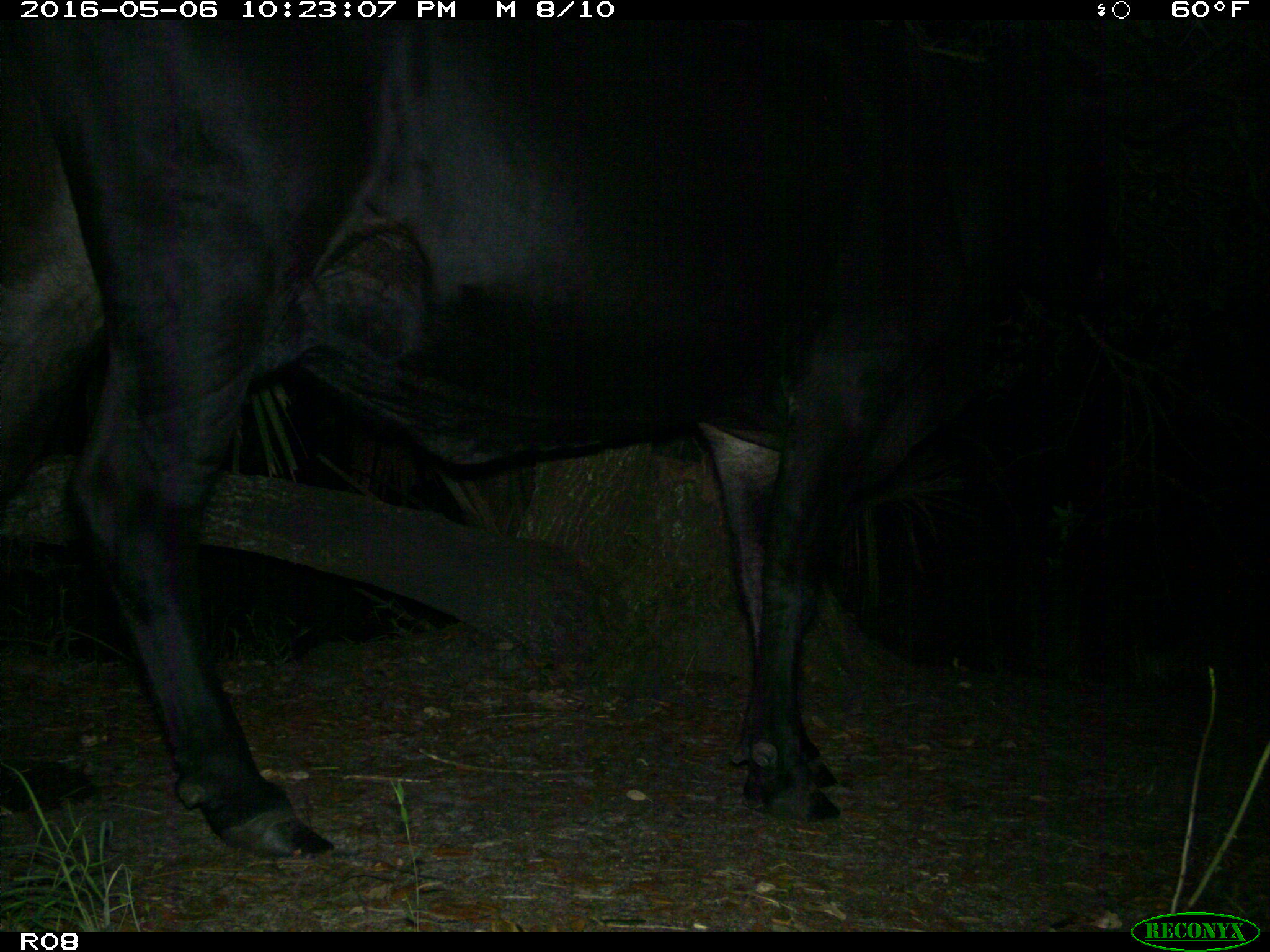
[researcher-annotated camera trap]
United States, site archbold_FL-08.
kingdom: Animalia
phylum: Chordata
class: Mammalia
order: Artiodactyla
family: Bovidae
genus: Bos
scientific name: Bos taurus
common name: domestic cow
Bos taurus (domestic cow).